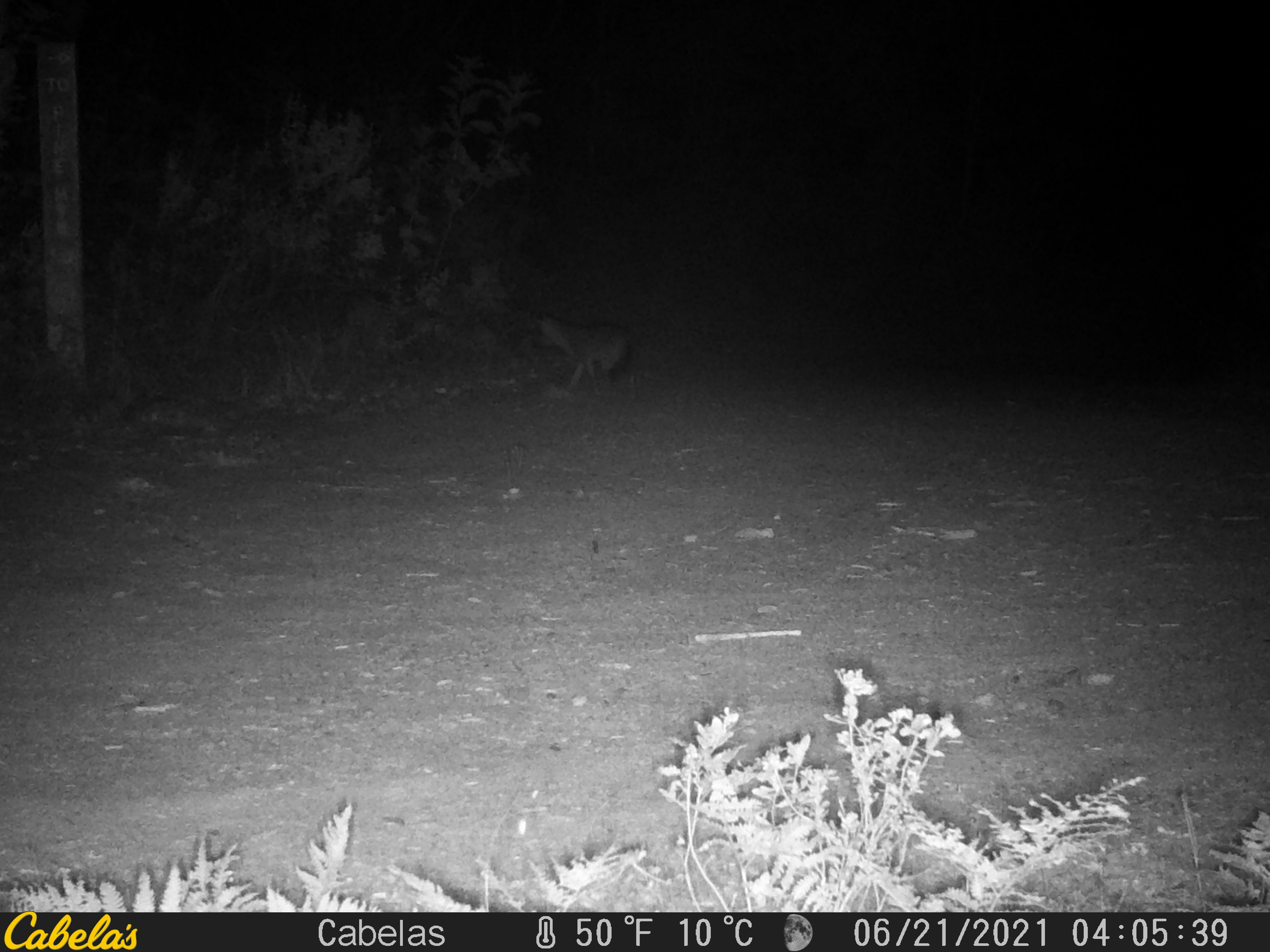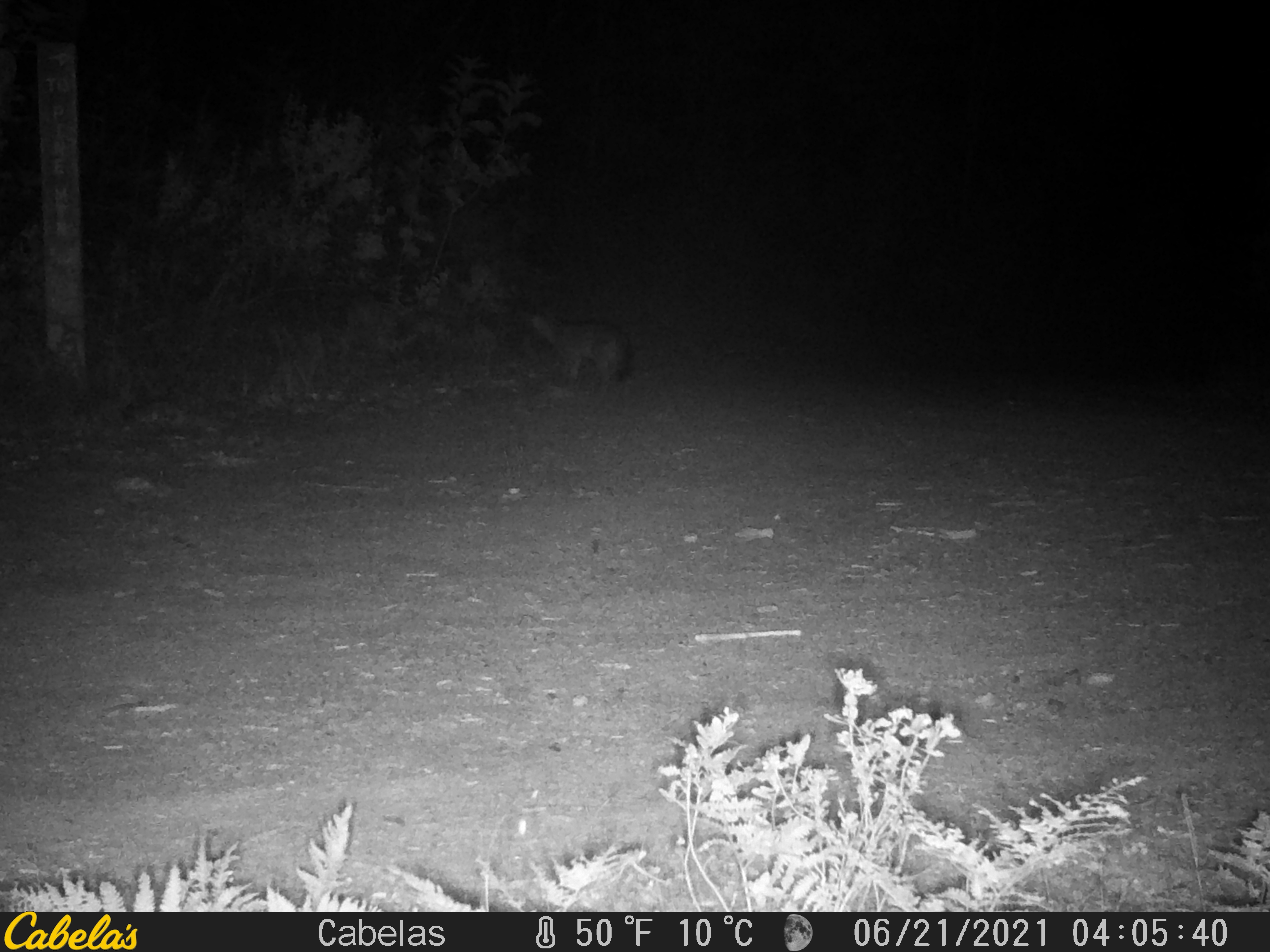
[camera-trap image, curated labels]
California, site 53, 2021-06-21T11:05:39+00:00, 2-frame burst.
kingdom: Animalia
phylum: Chordata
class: Mammalia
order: Carnivora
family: Canidae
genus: Urocyon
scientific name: Urocyon cinereoargenteus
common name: gray fox